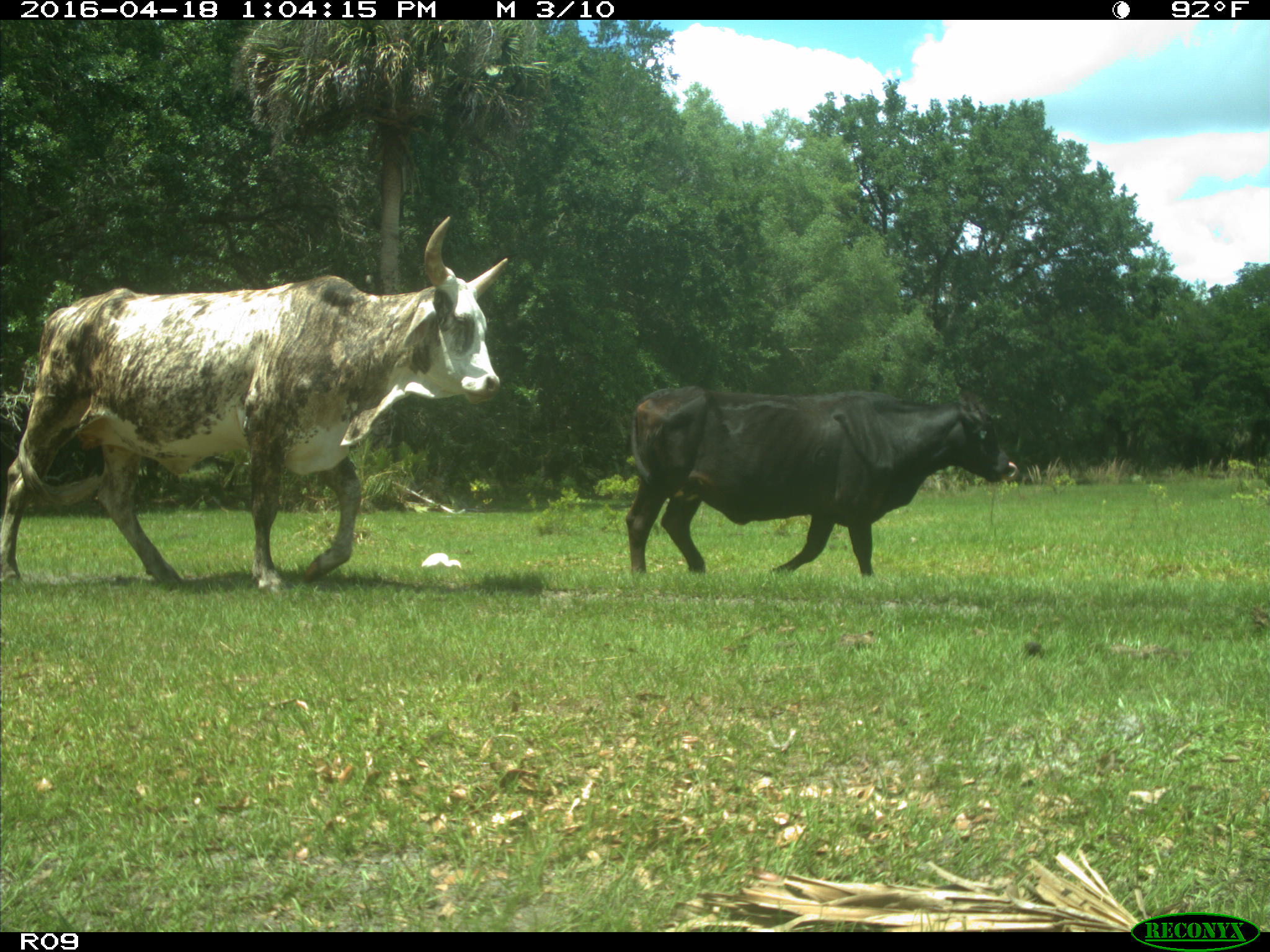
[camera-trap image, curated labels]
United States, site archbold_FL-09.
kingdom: Animalia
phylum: Chordata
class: Mammalia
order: Artiodactyla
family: Bovidae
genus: Bos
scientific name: Bos taurus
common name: domestic cow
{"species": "Bos taurus (domestic cow)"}